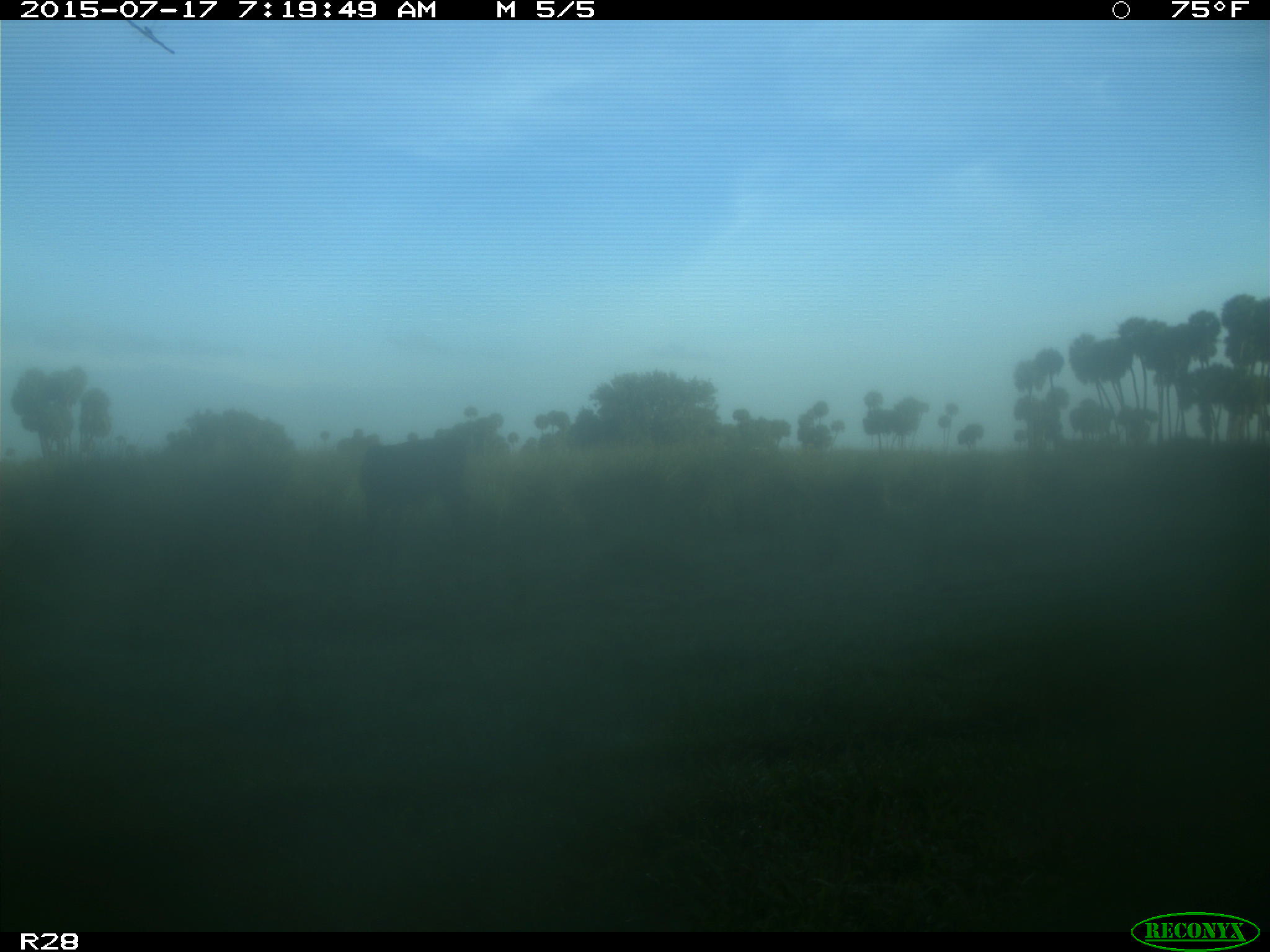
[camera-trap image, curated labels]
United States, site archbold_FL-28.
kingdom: Animalia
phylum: Chordata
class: Mammalia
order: Artiodactyla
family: Bovidae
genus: Bos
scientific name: Bos taurus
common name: domestic cow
Bos taurus (domestic cow).